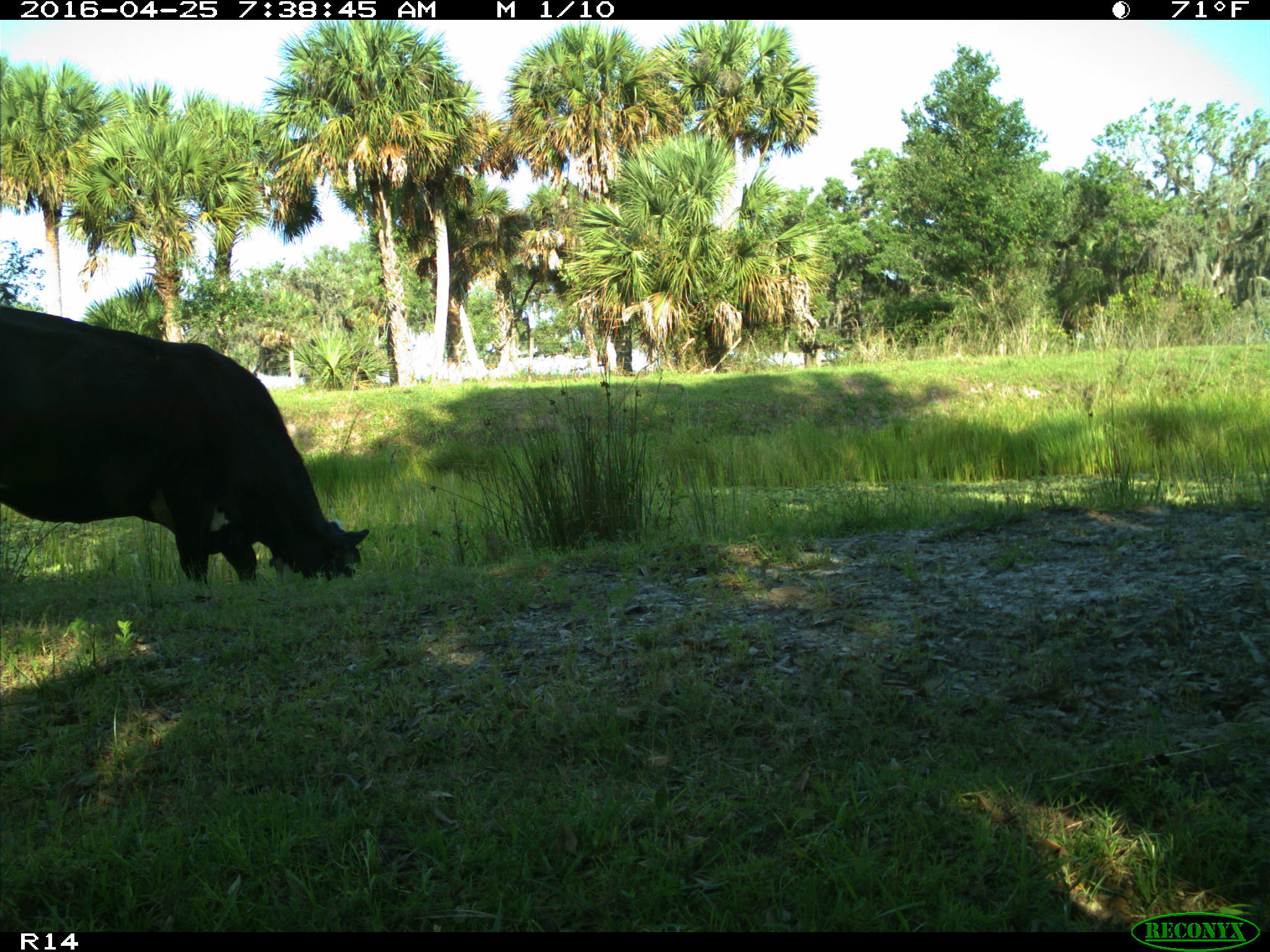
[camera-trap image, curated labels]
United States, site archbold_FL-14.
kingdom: Animalia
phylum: Chordata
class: Mammalia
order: Artiodactyla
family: Bovidae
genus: Bos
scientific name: Bos taurus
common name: domestic cow